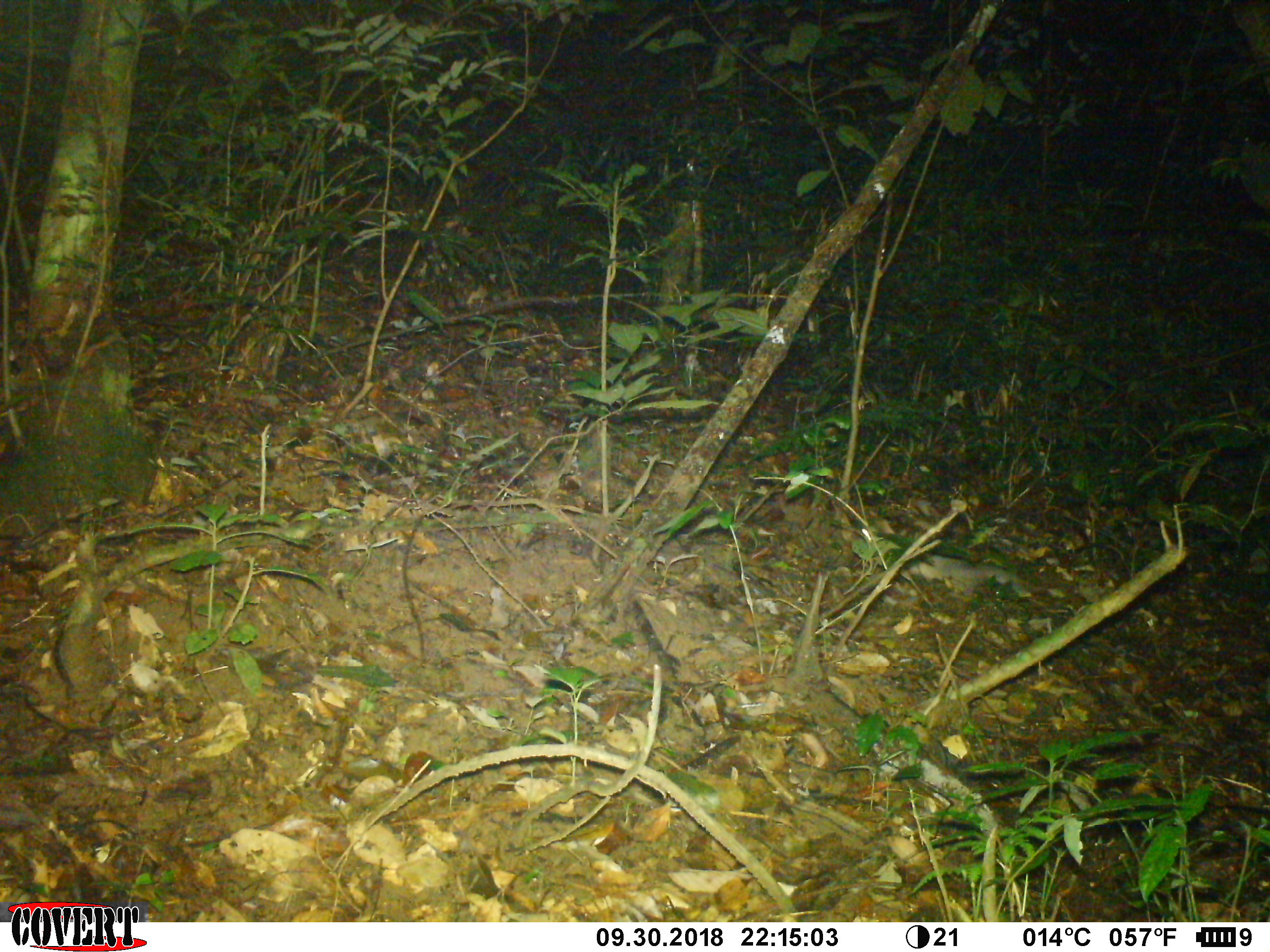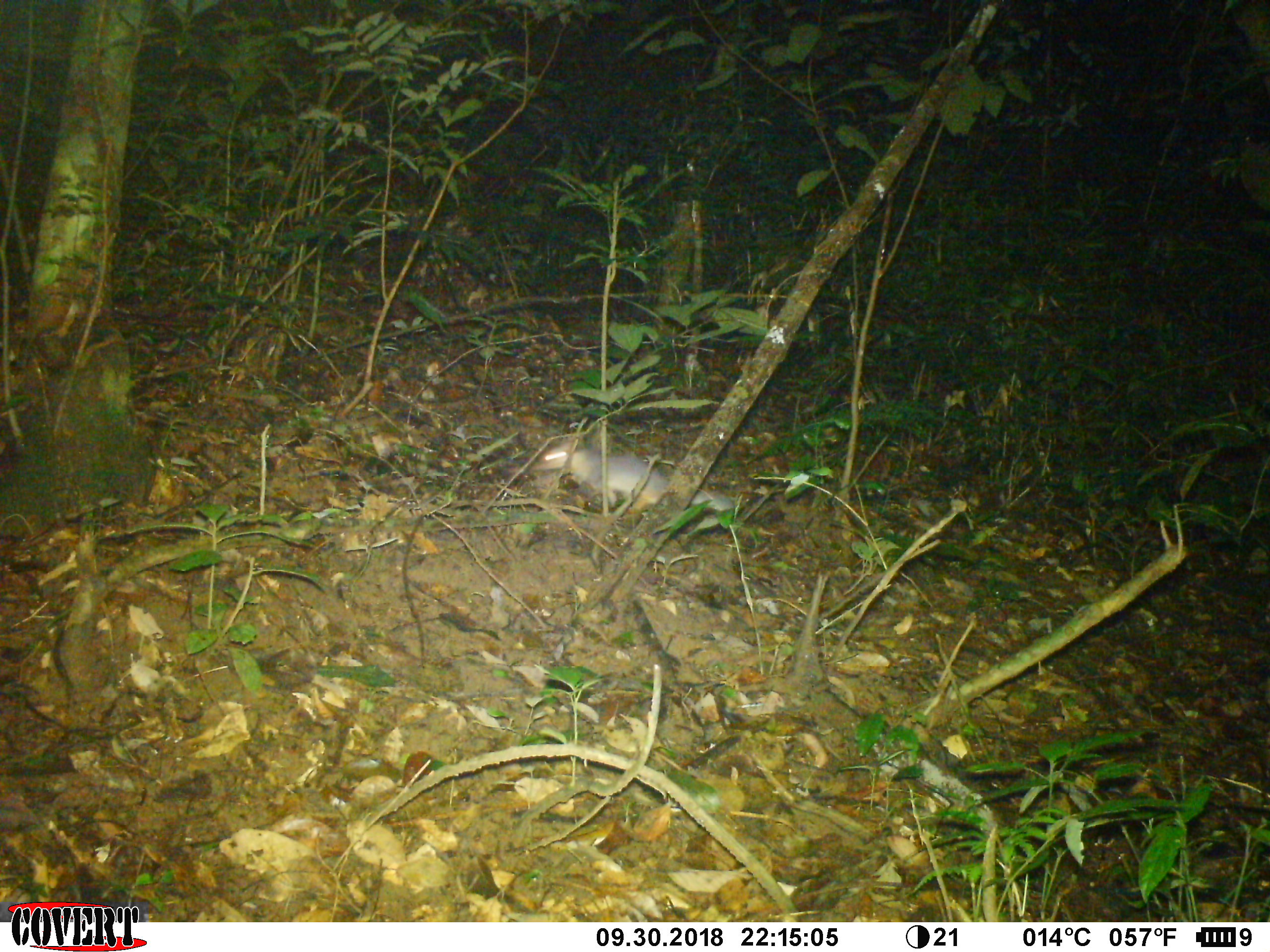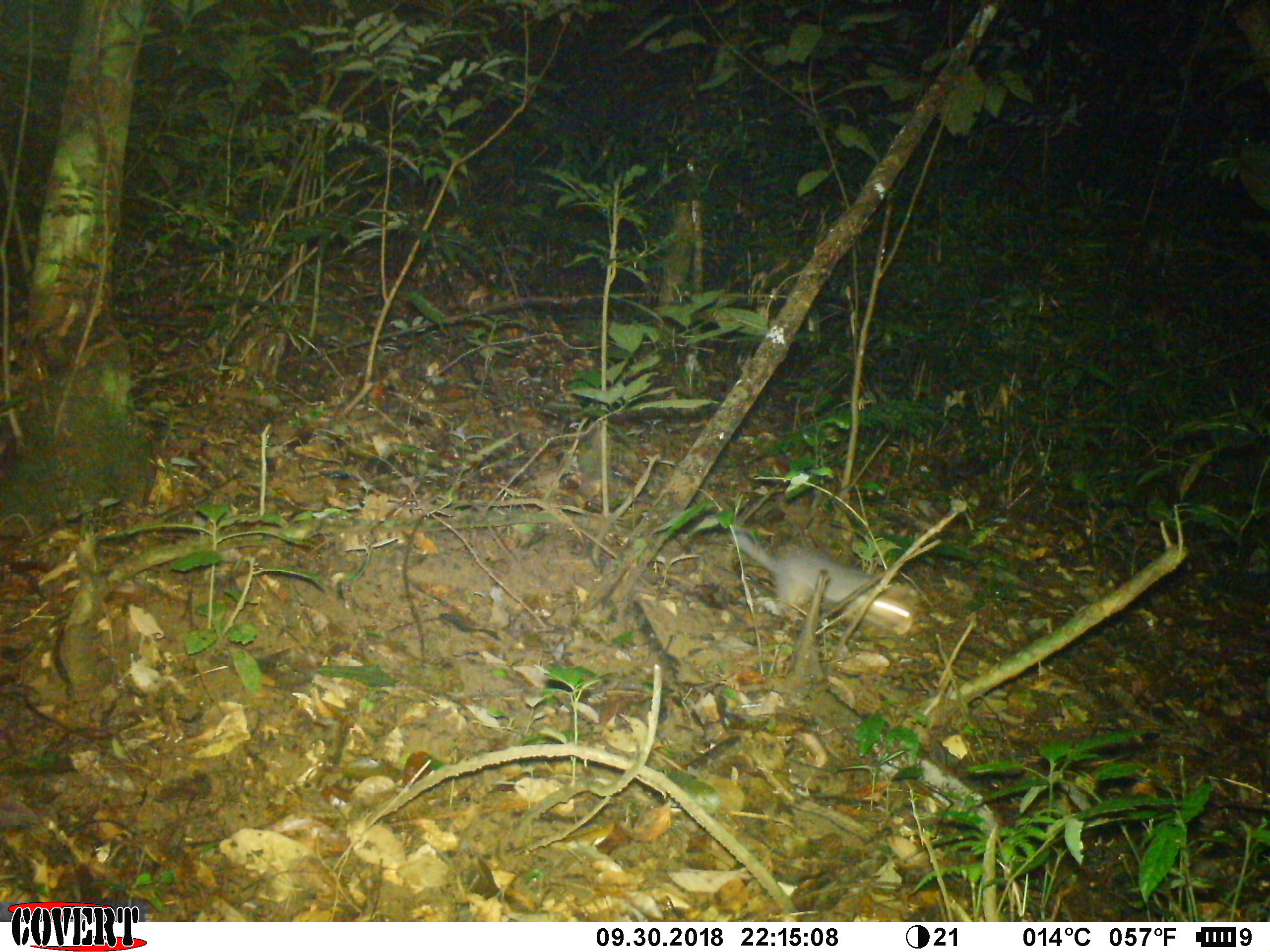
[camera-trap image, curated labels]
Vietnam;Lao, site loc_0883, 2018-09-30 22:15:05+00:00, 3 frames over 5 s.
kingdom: Animalia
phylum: Chordata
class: Mammalia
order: Carnivora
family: Mustelidae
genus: Melogale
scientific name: Melogale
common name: ferret badger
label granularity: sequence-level